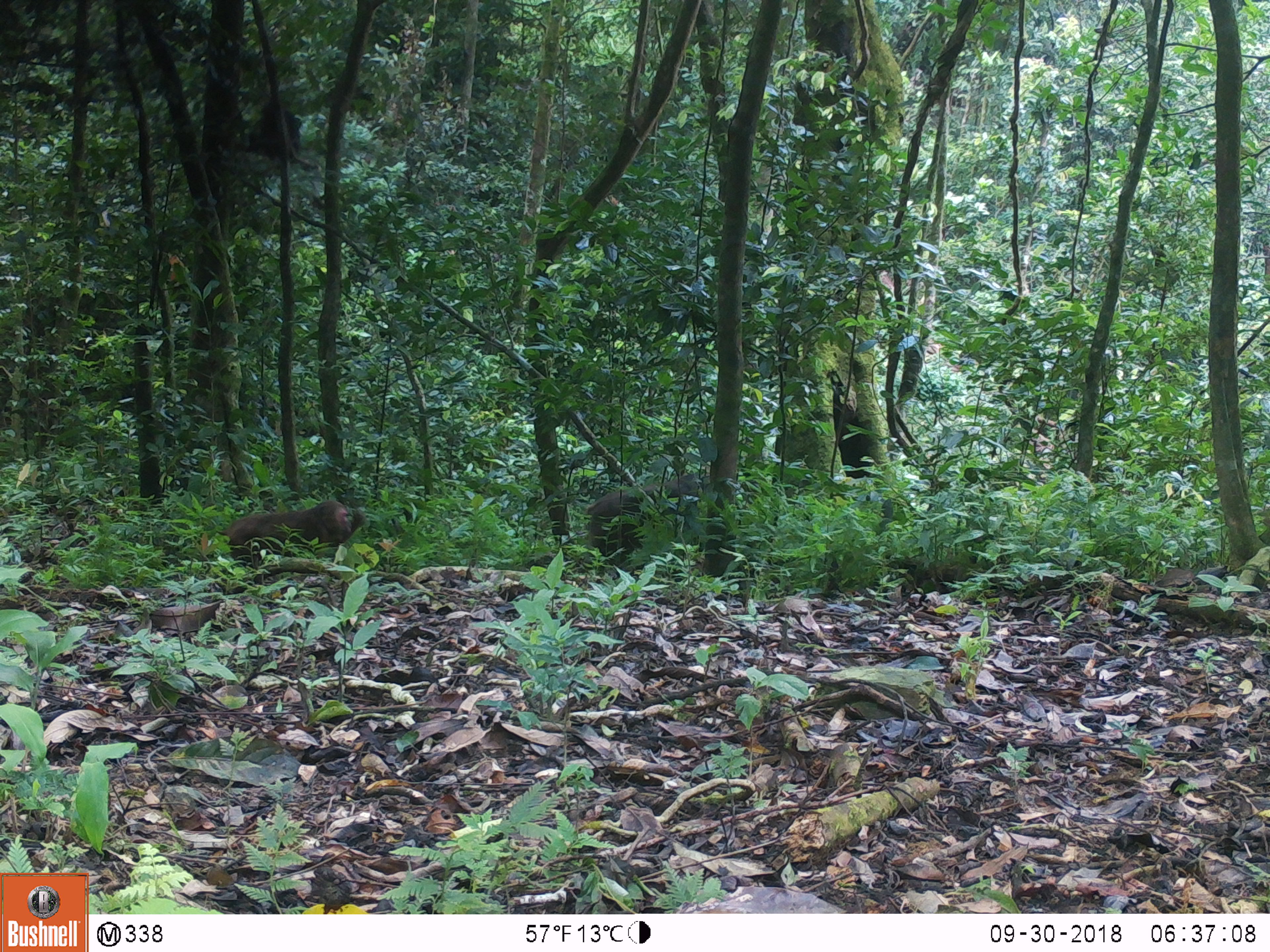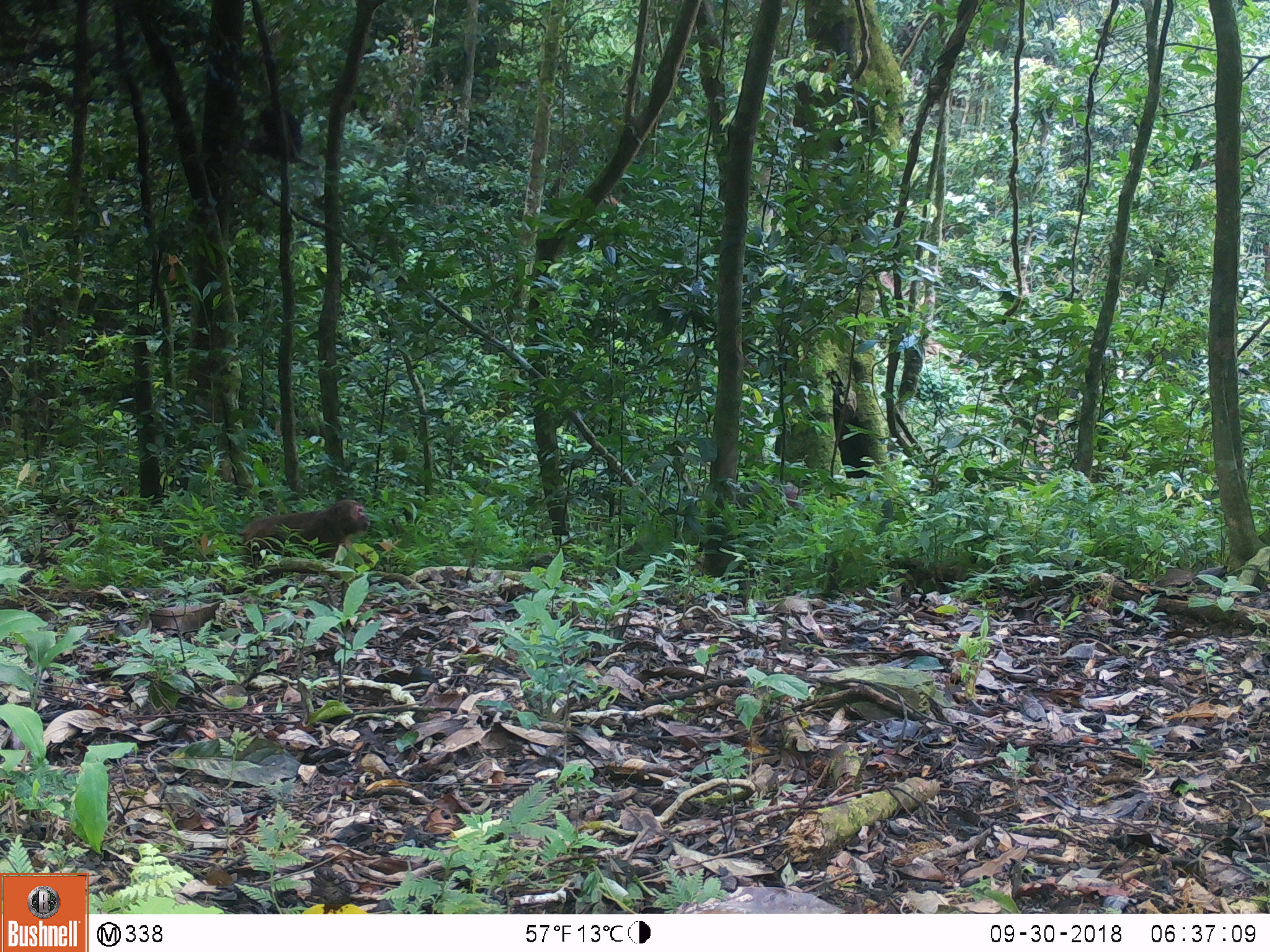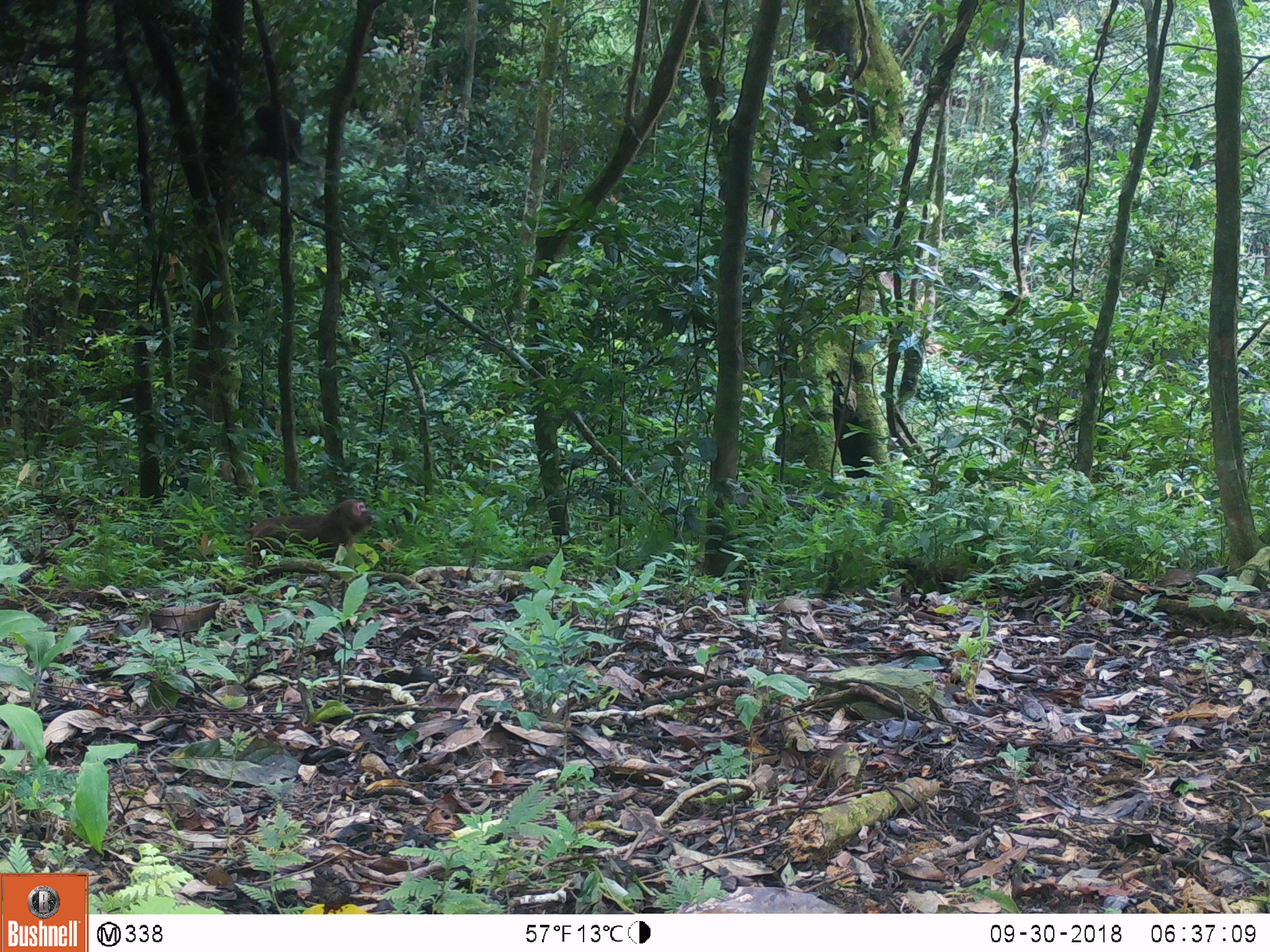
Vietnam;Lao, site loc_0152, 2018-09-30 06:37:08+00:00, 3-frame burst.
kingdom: Animalia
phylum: Chordata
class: Mammalia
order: Primates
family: Cercopithecidae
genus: Macaca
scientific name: Macaca arctoides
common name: stump-tailed macaque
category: stump tailed macaque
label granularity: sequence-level